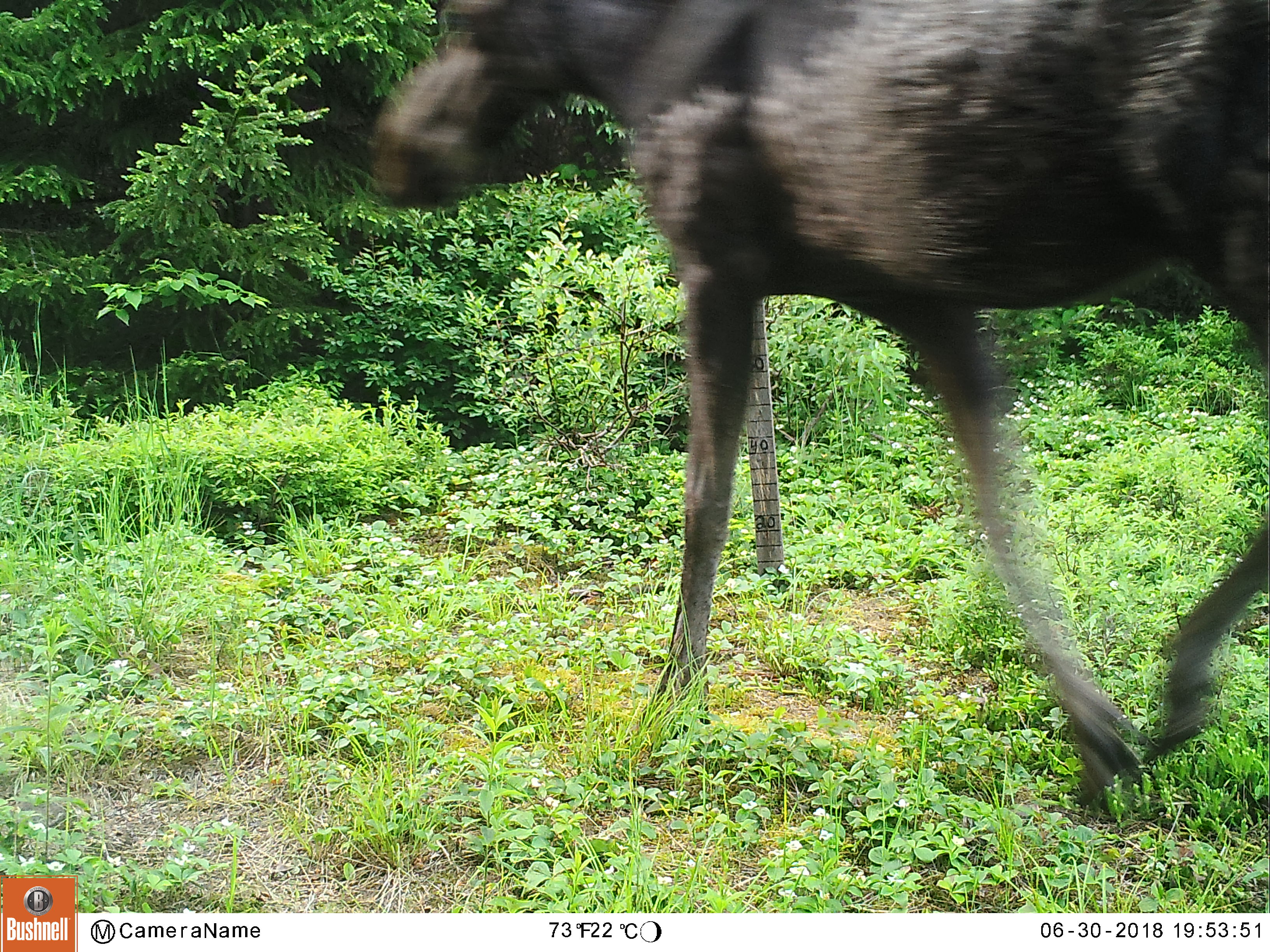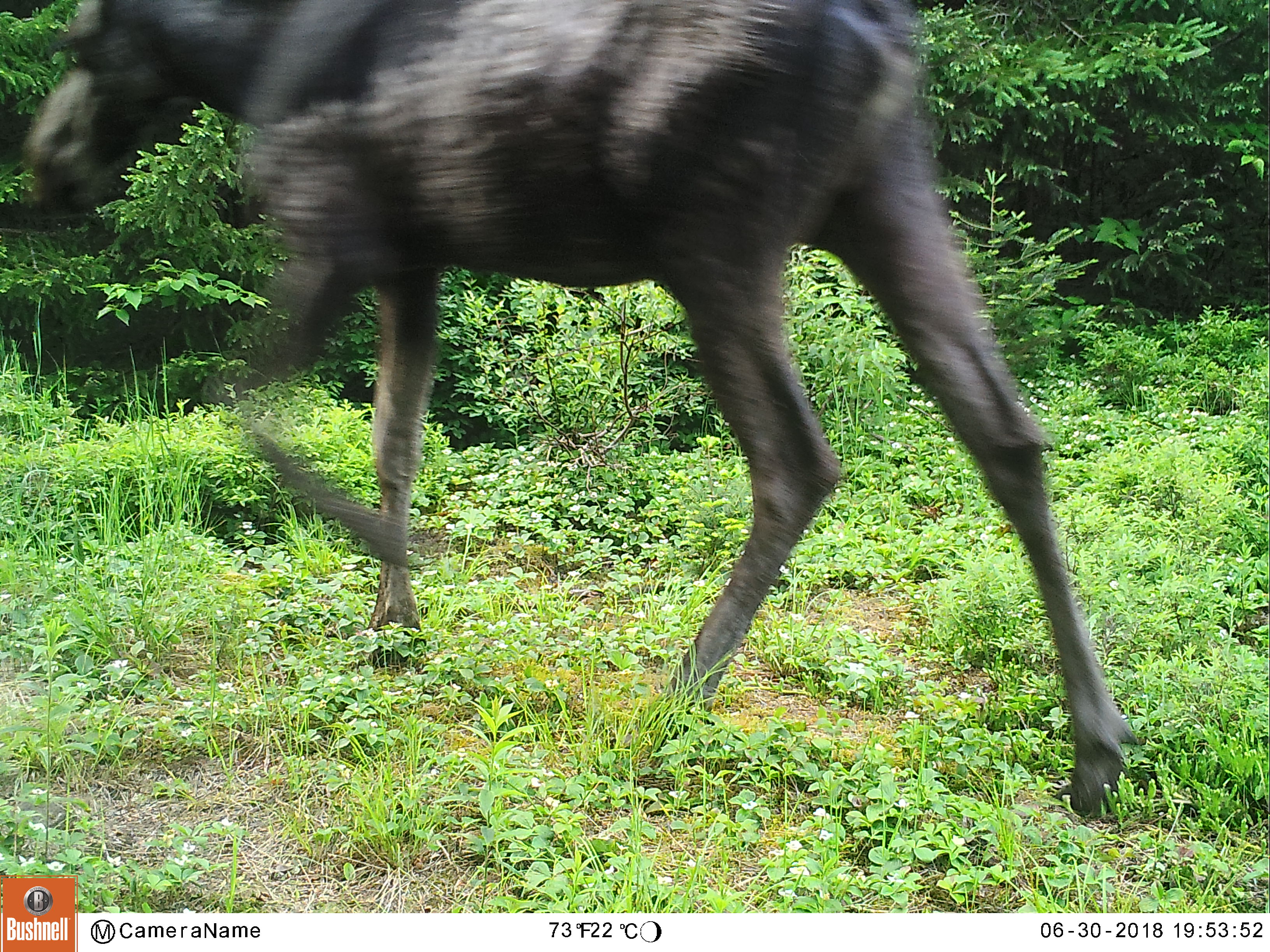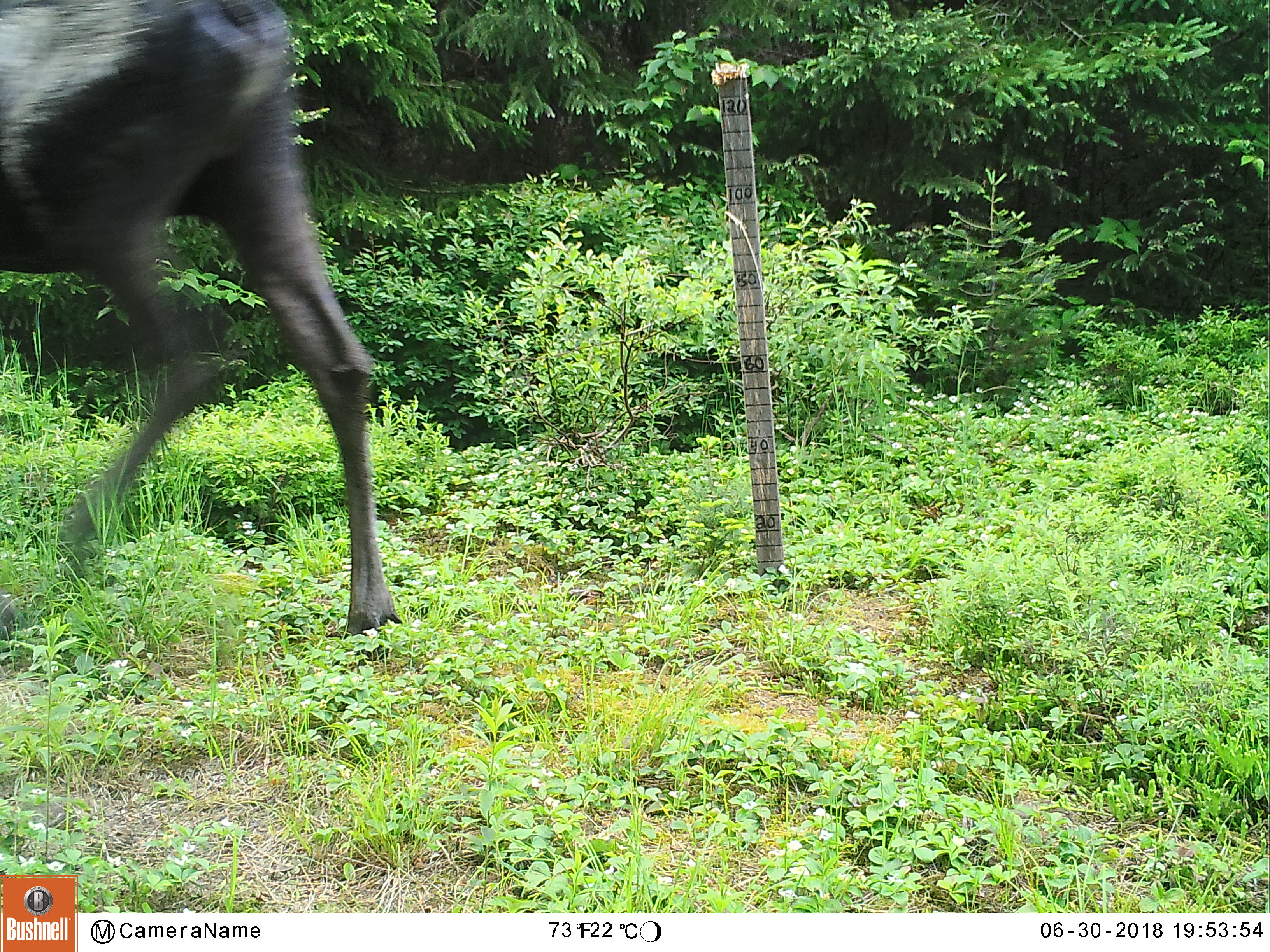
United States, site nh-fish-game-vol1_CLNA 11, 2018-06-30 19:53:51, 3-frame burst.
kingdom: Animalia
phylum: Chordata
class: Mammalia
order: Artiodactyla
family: Cervidae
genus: Alces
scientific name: Alces alces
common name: moose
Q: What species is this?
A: Moose (Alces alces).